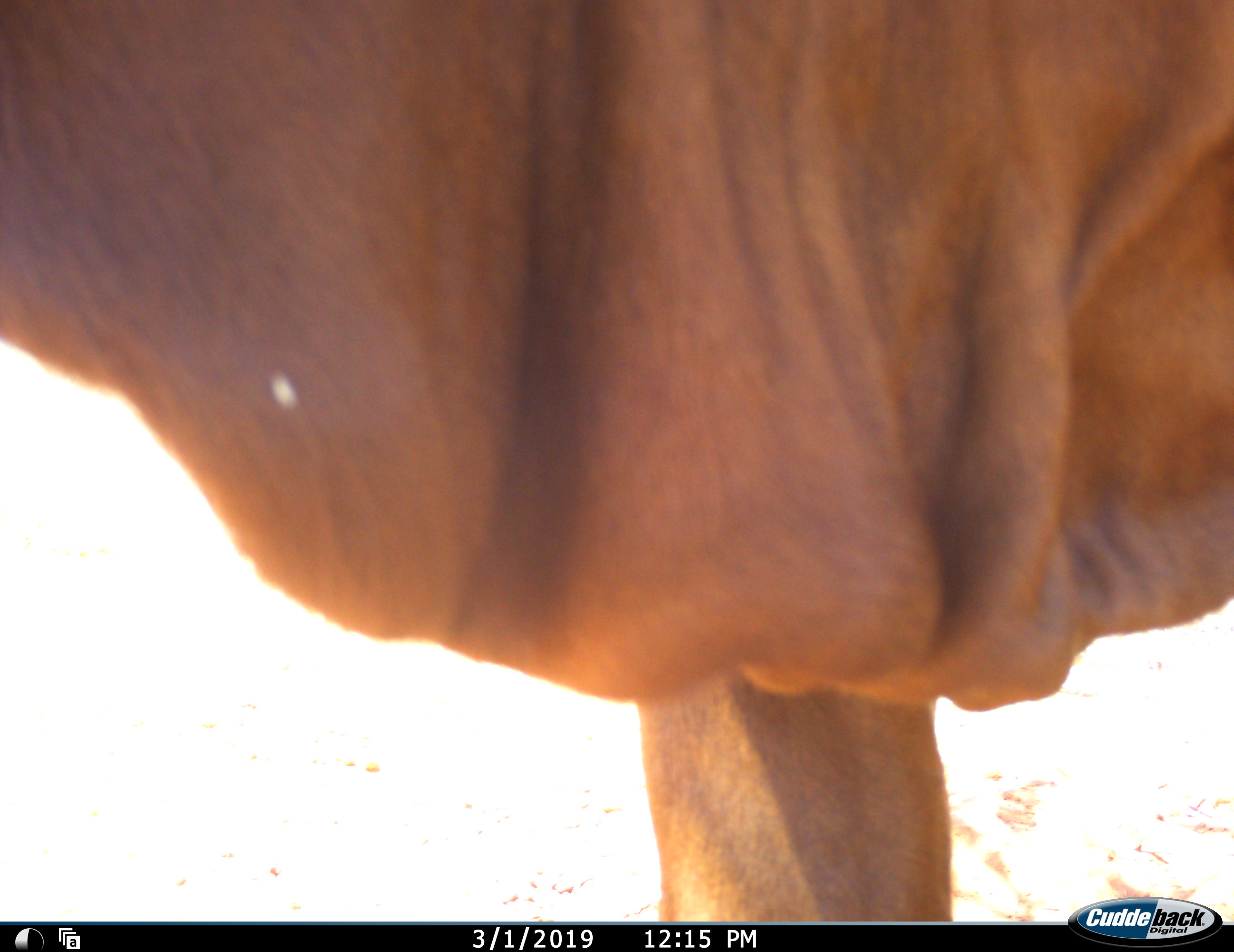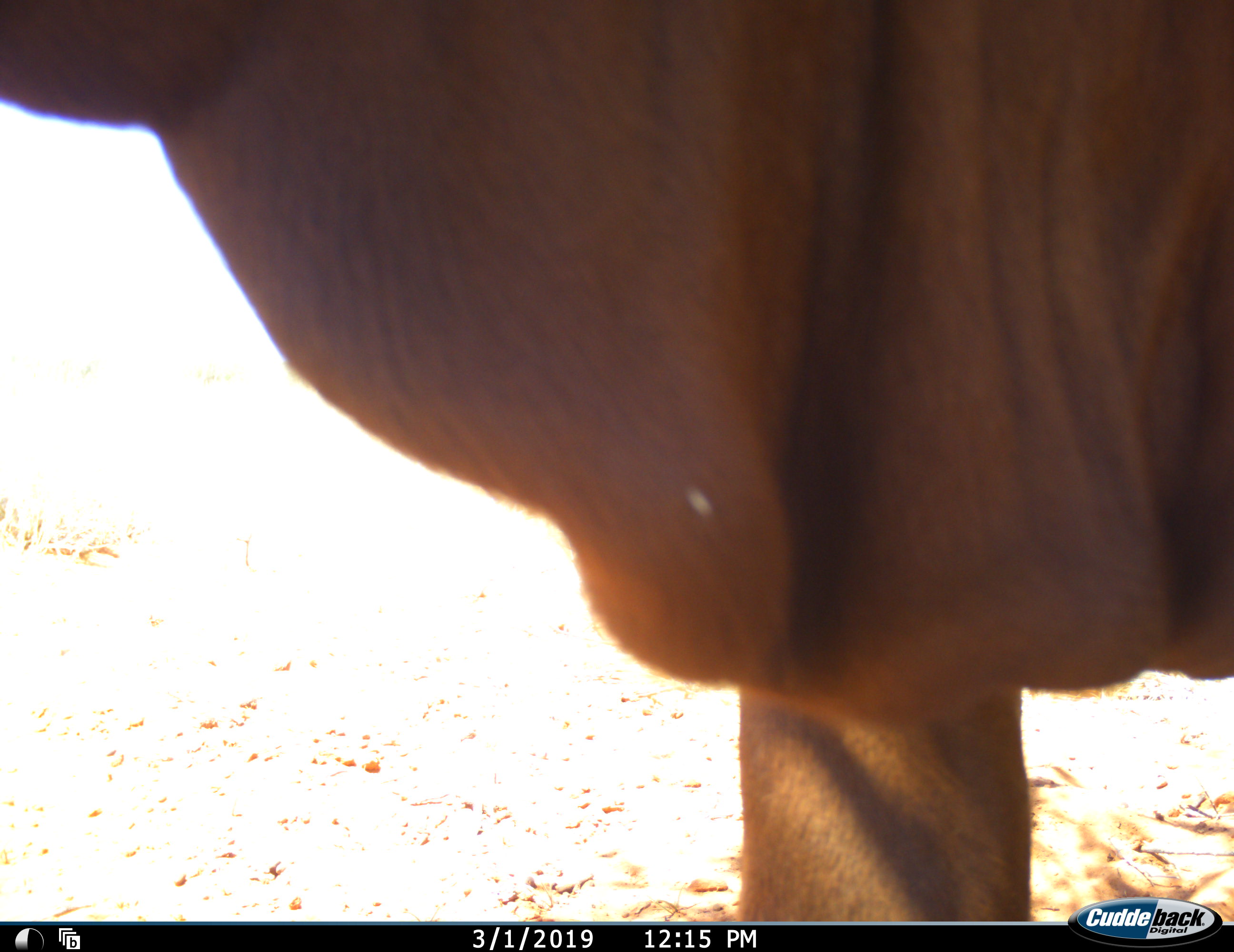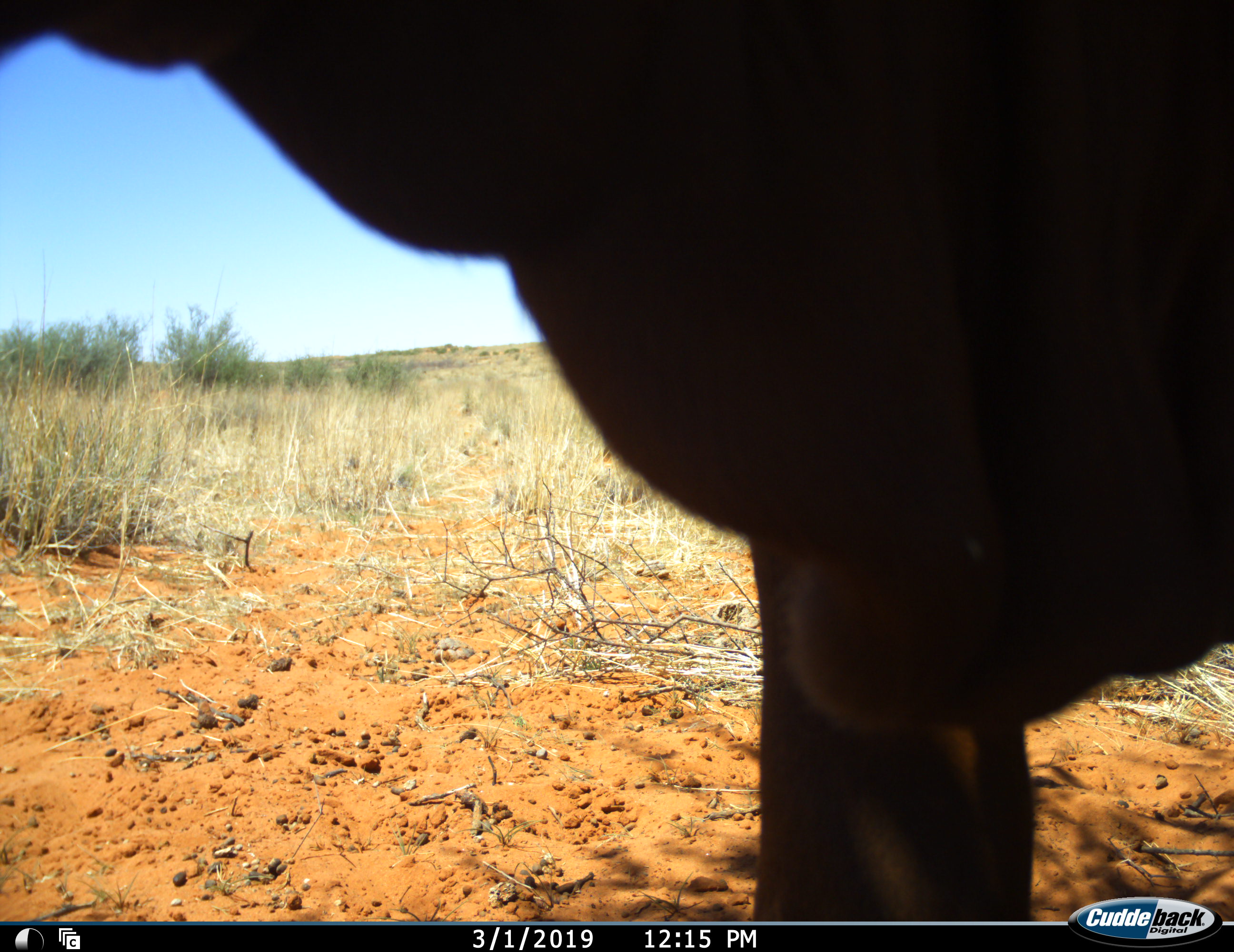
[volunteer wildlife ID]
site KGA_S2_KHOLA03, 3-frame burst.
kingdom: Animalia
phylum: Chordata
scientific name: Vertebrata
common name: domestic animal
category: domesticanimal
Domesticanimal (domestic animal) (Vertebrata), count 1. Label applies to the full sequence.